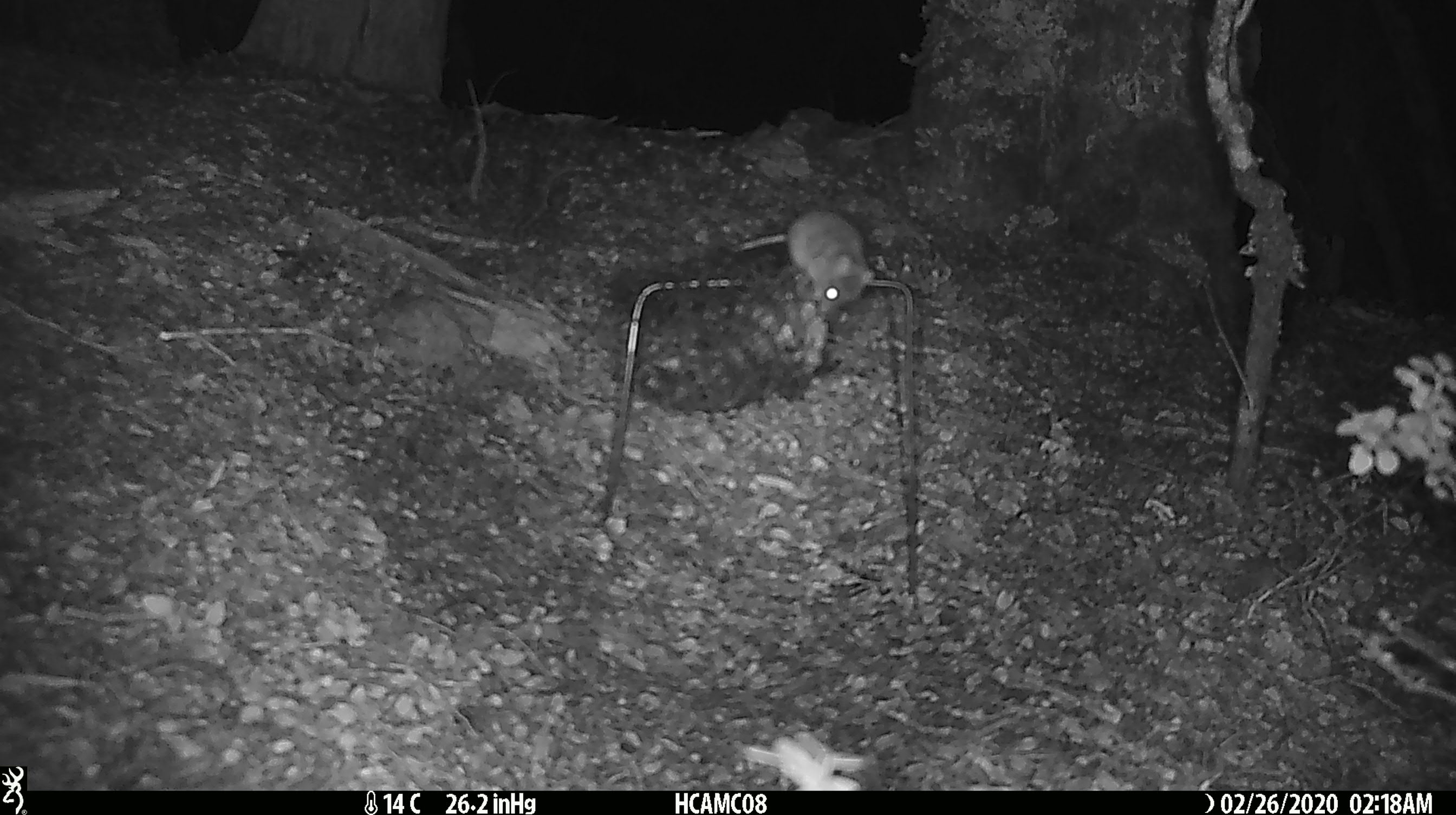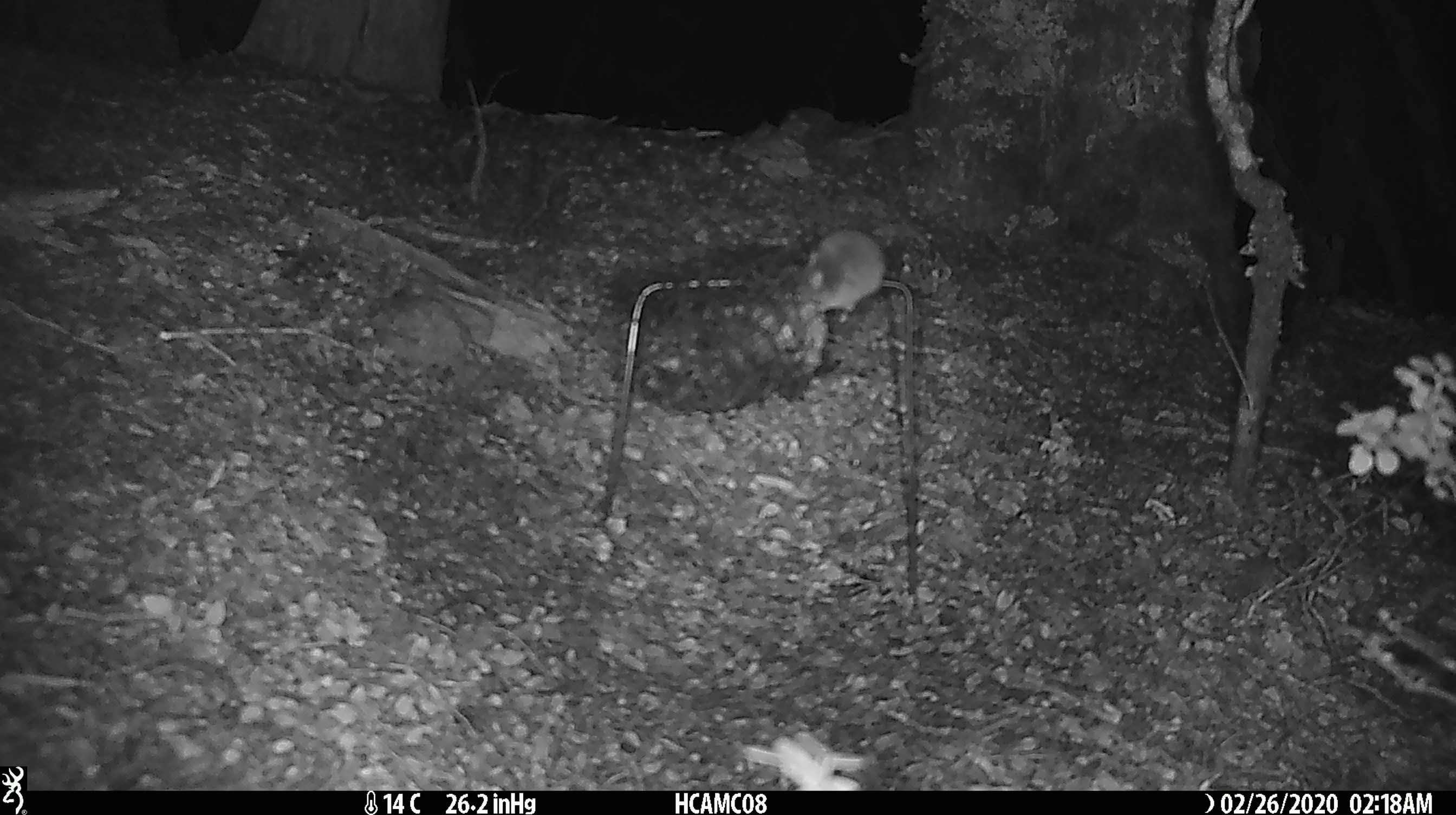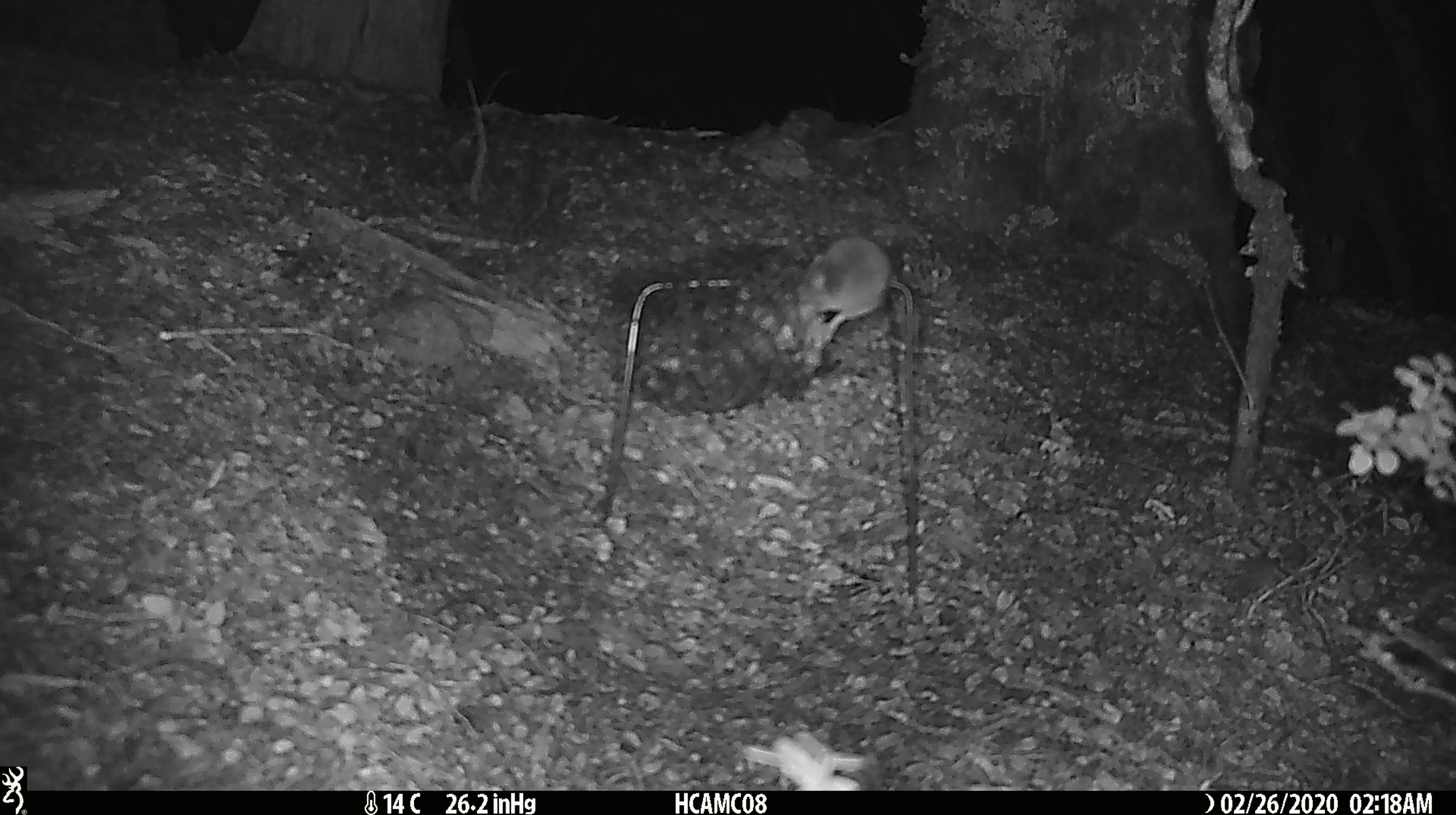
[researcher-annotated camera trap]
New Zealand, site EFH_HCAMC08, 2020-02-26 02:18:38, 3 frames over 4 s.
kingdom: Animalia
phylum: Chordata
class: Mammalia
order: Rodentia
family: Muridae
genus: Mus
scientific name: Mus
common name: mouse